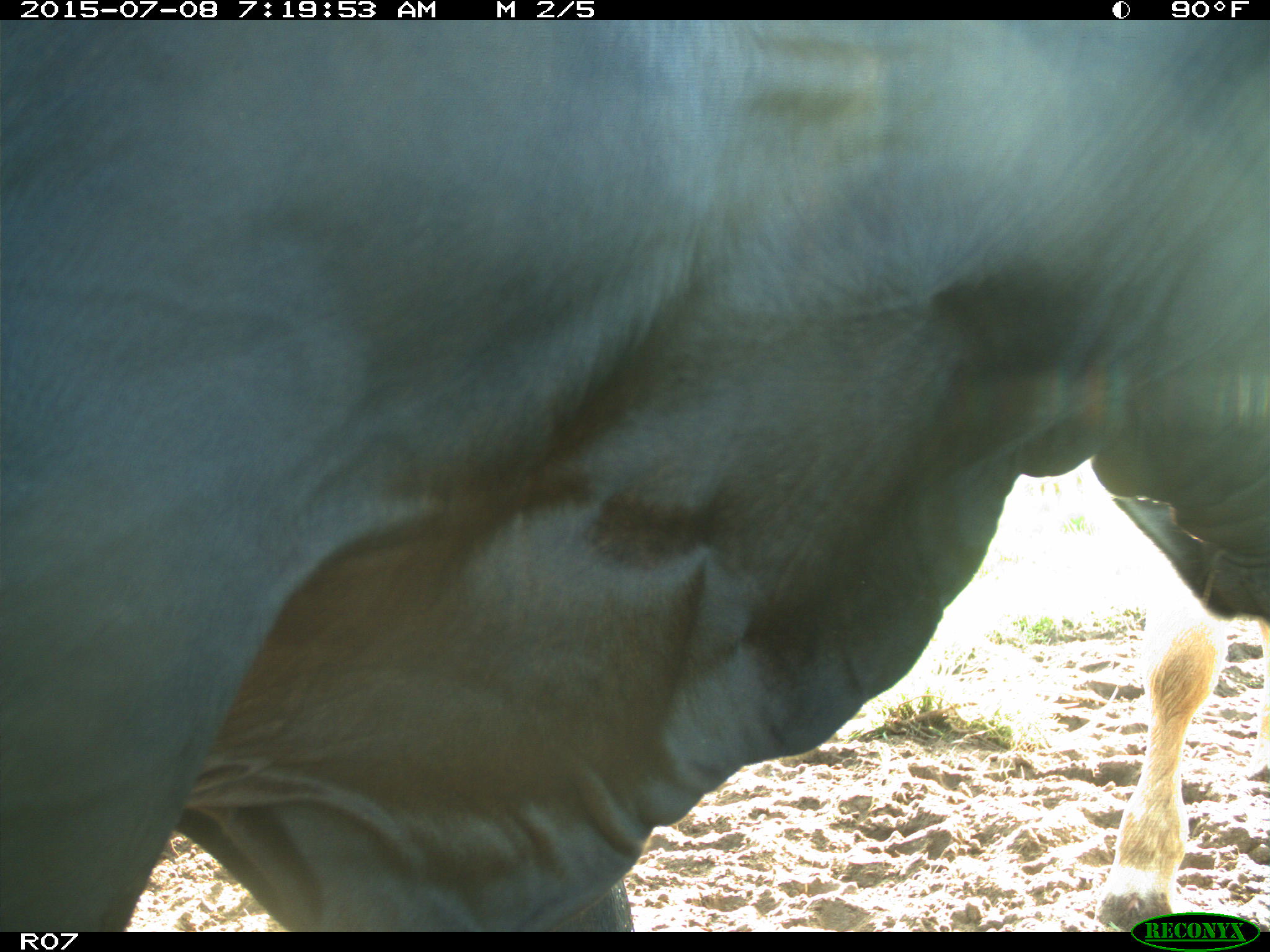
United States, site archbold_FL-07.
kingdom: Animalia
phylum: Chordata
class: Mammalia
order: Artiodactyla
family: Bovidae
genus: Bos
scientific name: Bos taurus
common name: domestic cow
Bos taurus (domestic cow).